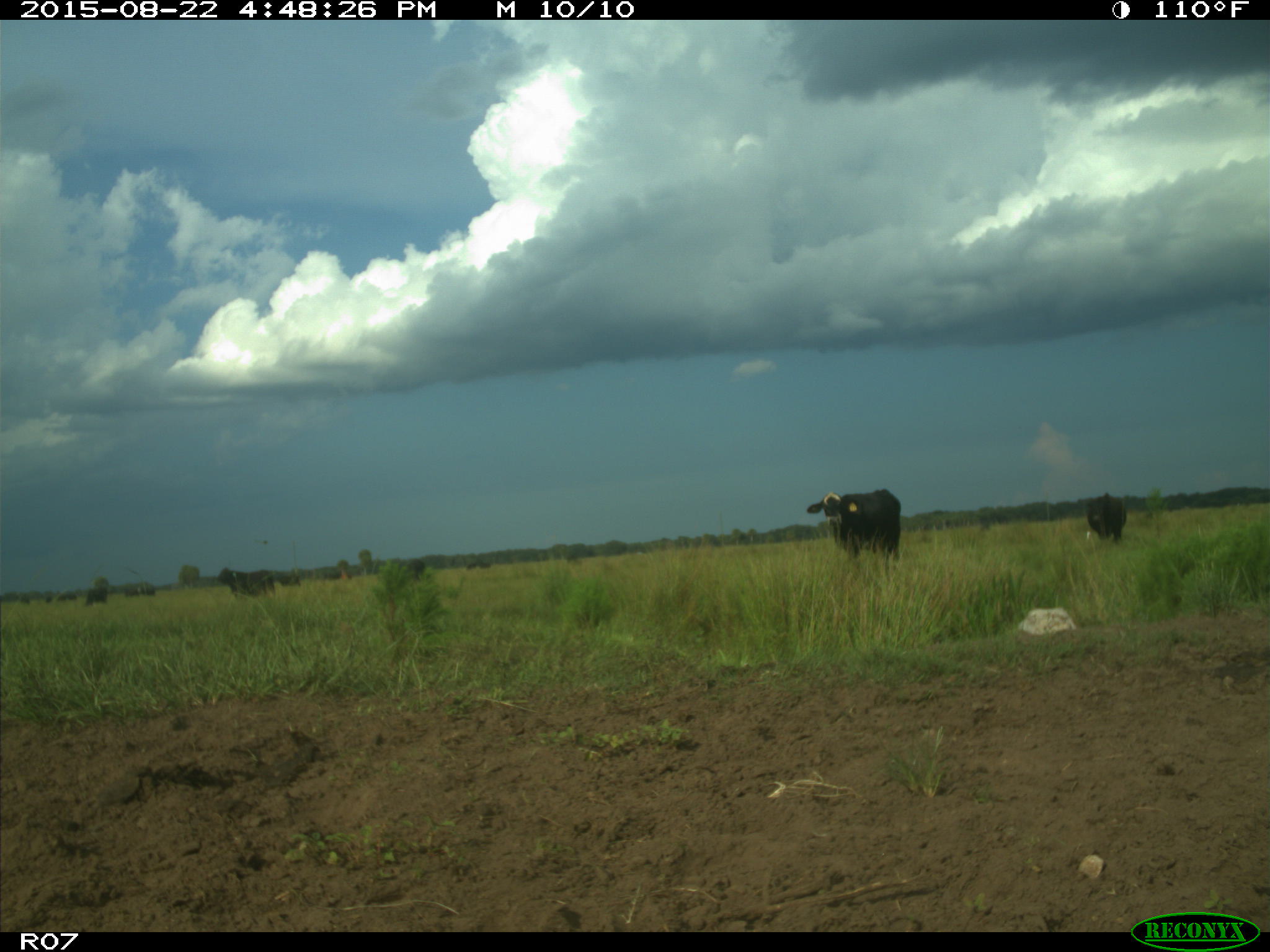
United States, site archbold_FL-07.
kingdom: Animalia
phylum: Chordata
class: Mammalia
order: Artiodactyla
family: Bovidae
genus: Bos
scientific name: Bos taurus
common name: domestic cow